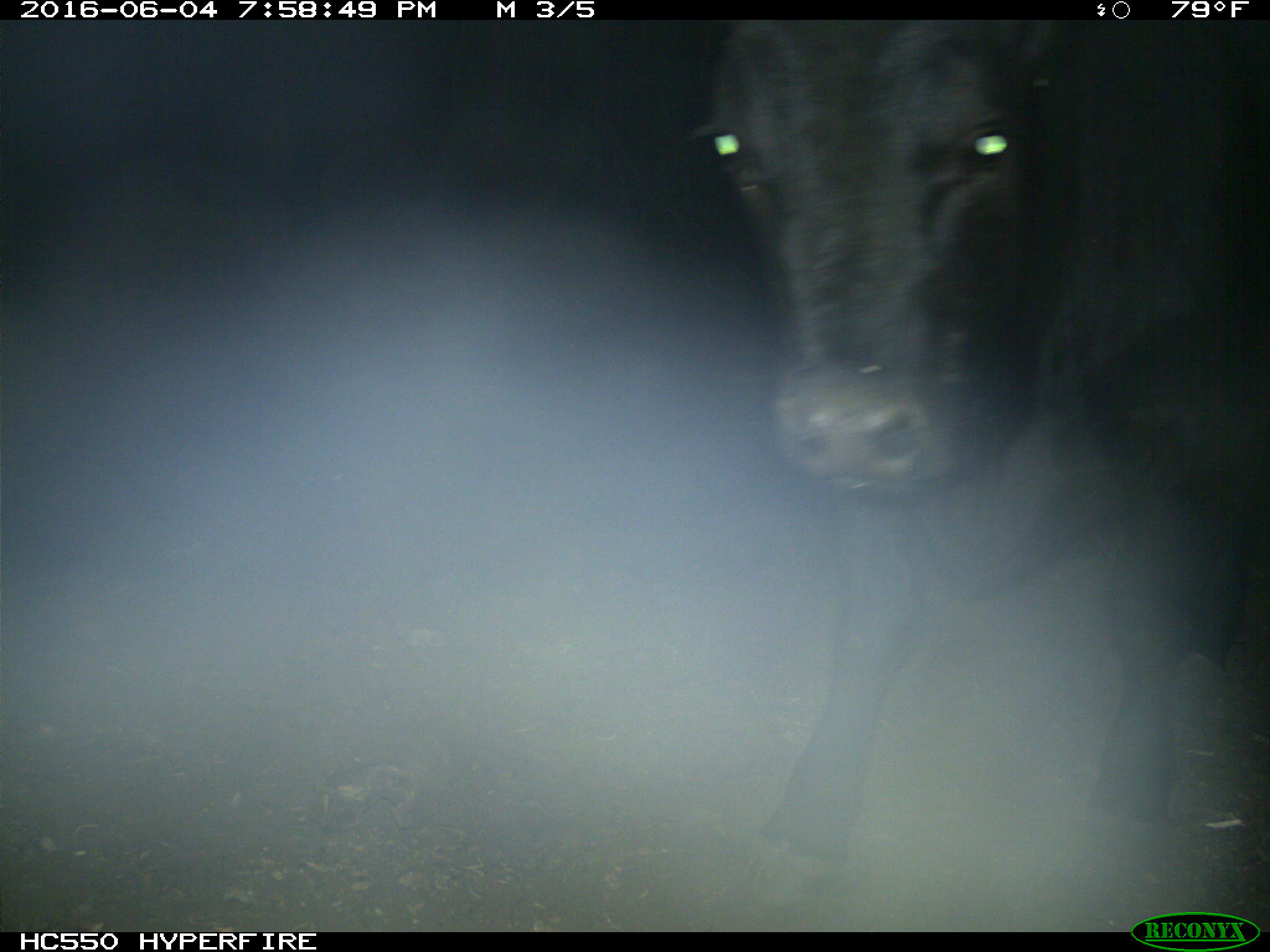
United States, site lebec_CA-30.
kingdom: Animalia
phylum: Chordata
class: Mammalia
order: Artiodactyla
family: Bovidae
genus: Bos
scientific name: Bos taurus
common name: domestic cow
Bos taurus (domestic cow).